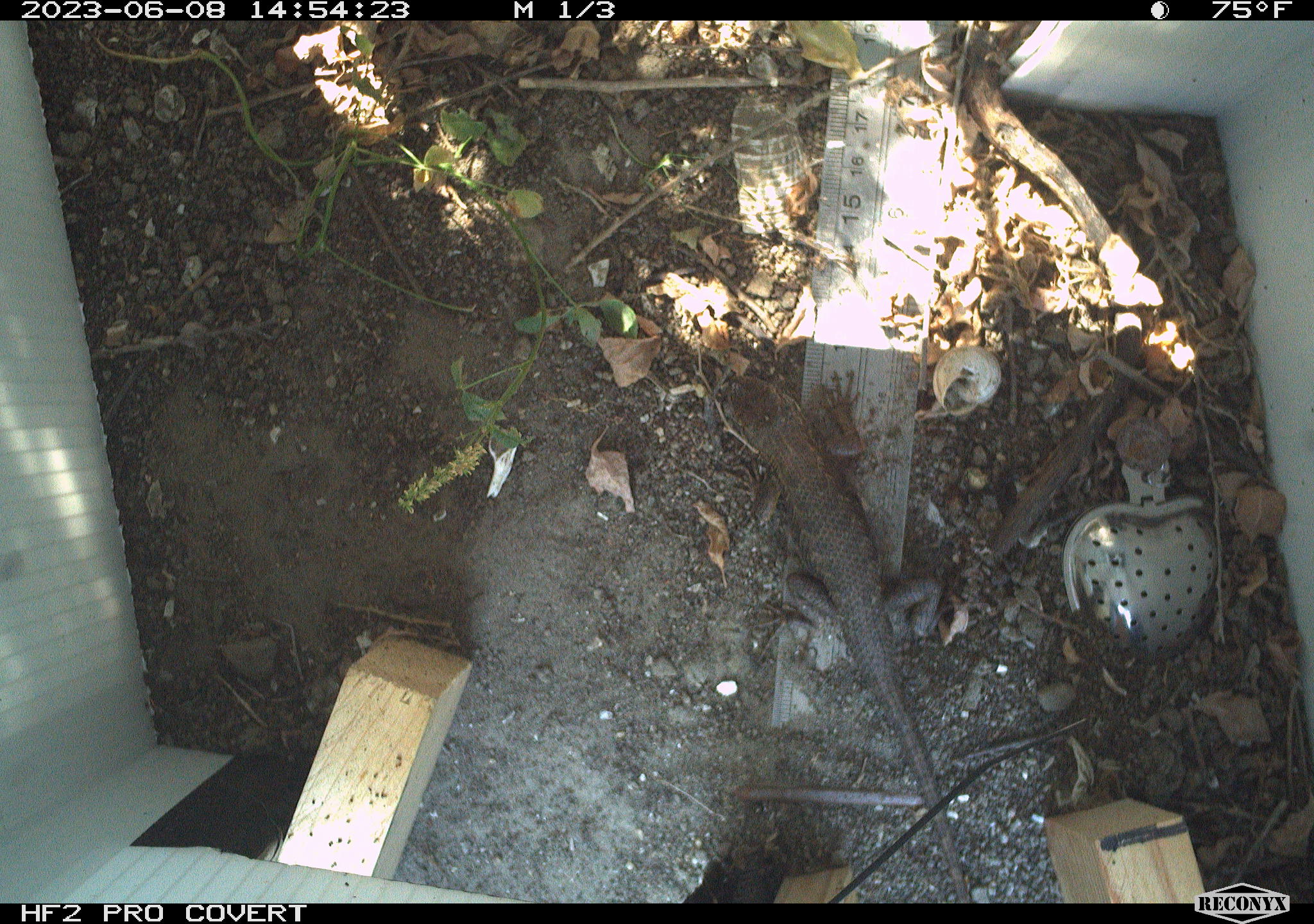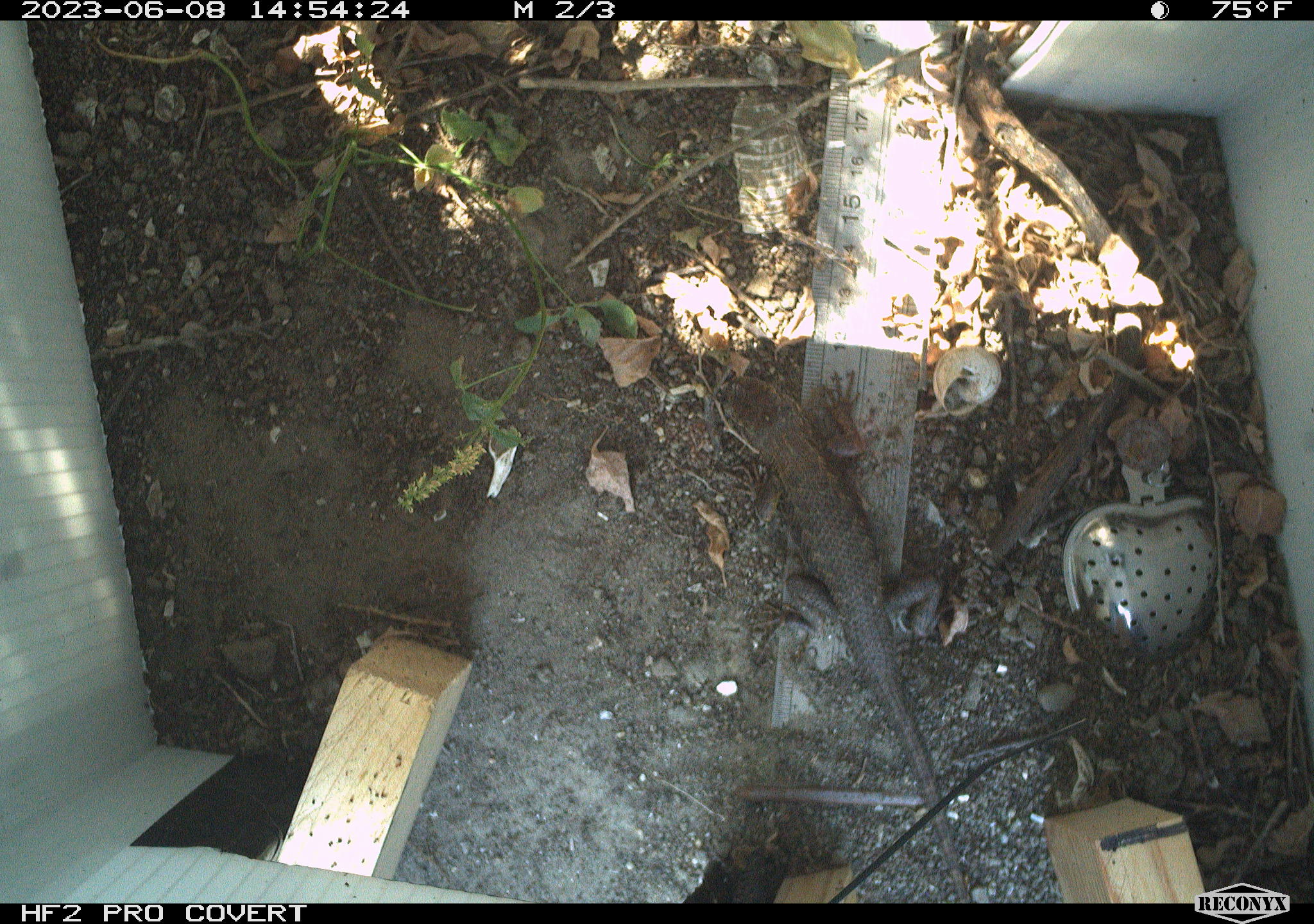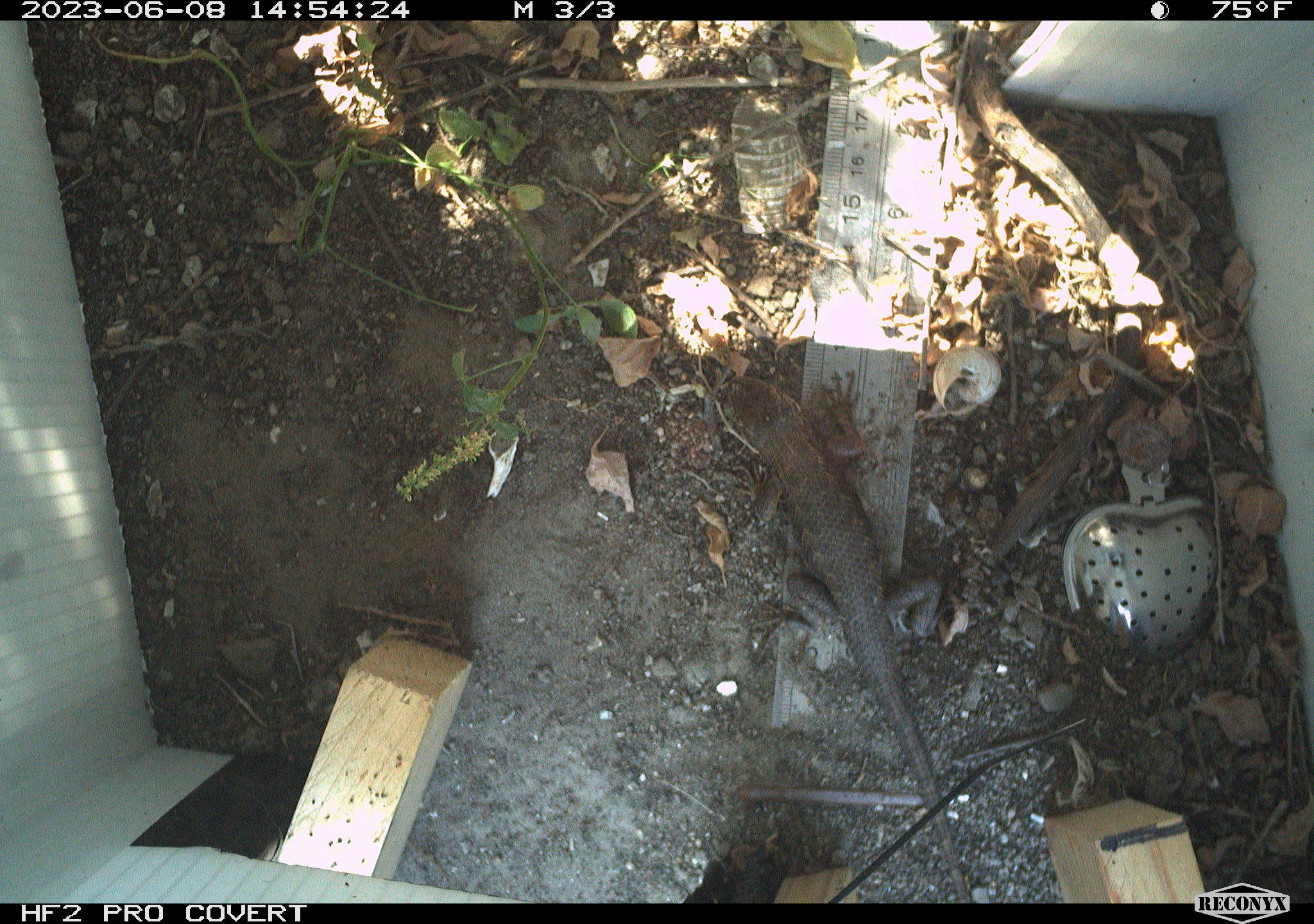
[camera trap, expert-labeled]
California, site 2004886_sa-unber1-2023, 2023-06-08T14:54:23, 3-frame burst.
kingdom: Animalia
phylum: Chordata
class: Reptilia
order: Squamata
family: Phrynosomatidae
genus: Sceloporus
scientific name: Sceloporus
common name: spiny lizards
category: sceloporus species